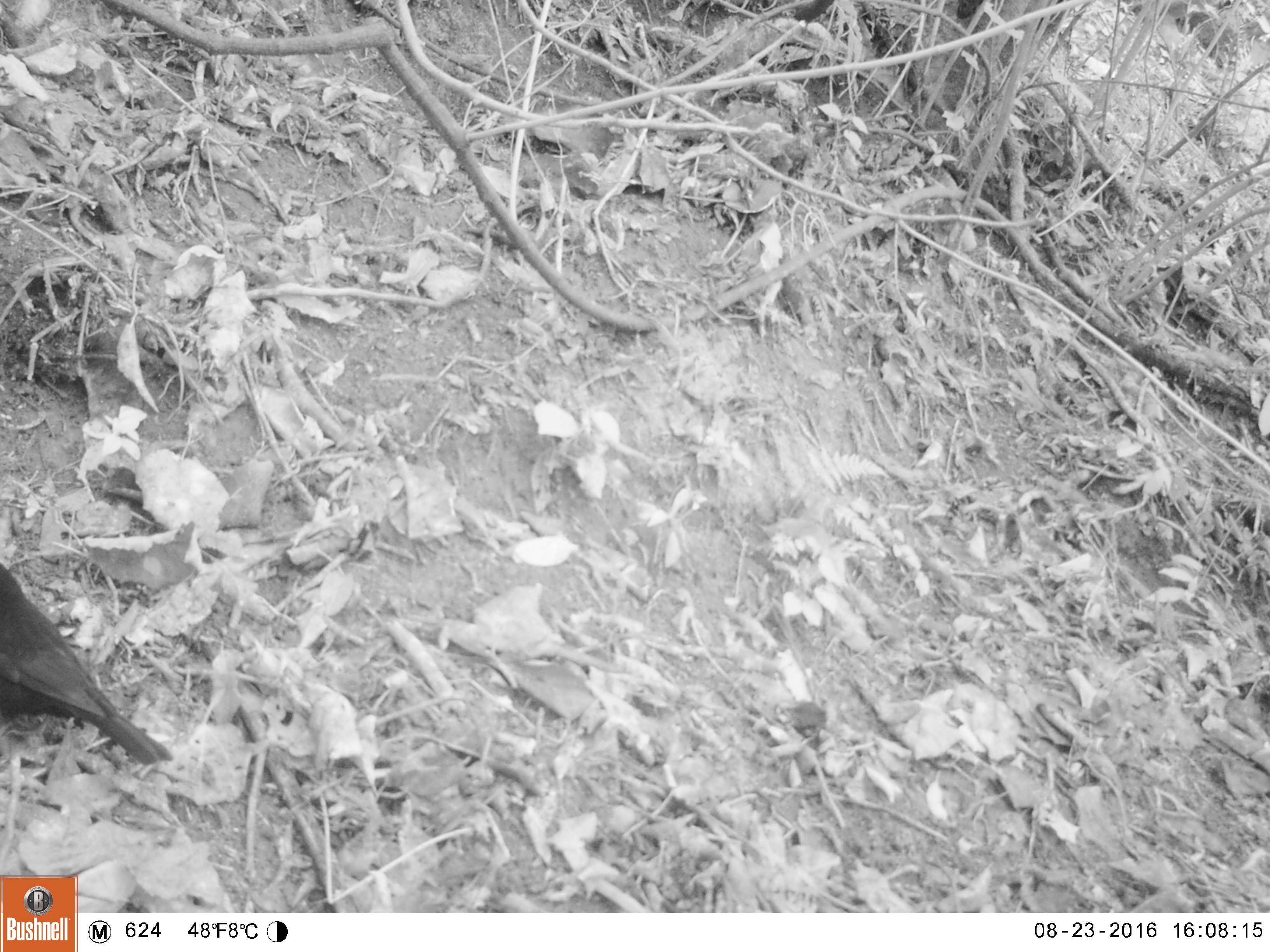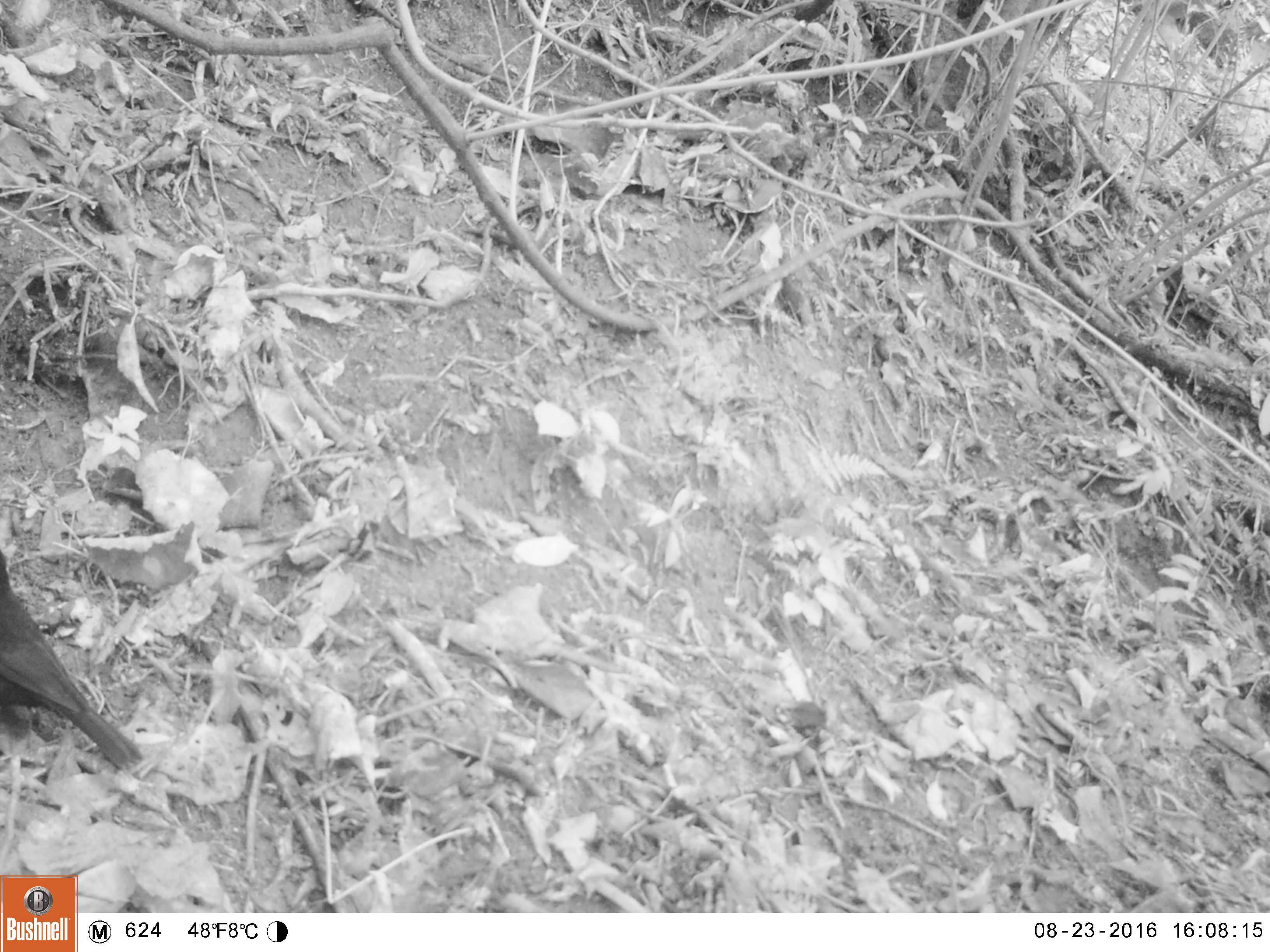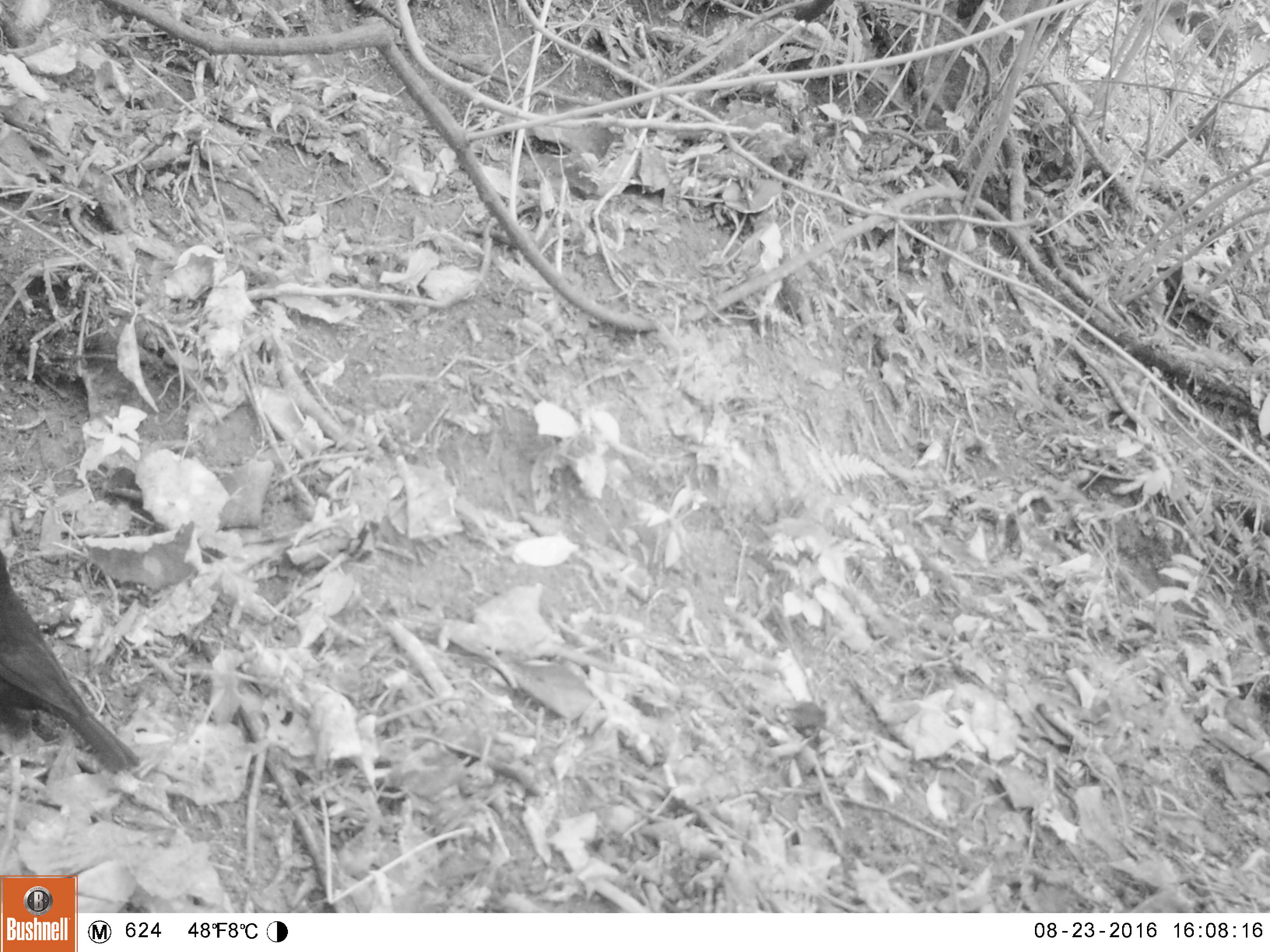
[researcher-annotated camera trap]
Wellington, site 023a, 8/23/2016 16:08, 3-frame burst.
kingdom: Animalia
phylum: Chordata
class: Aves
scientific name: Aves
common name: bird